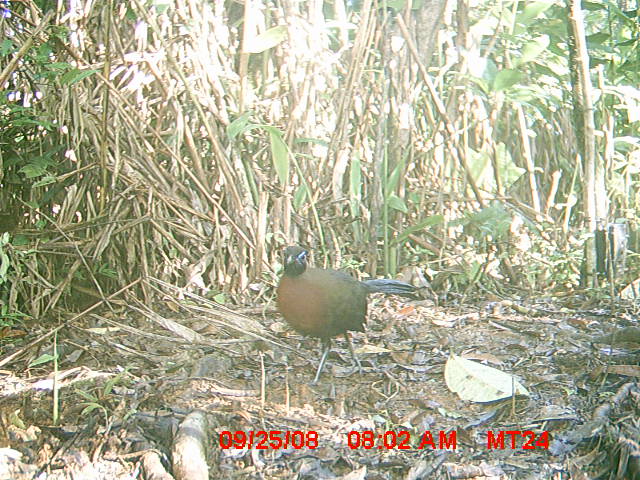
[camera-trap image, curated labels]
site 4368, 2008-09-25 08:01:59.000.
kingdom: Animalia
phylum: Chordata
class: Aves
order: Cuculiformes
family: Cuculidae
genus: Coua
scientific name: Coua serriana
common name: red-breasted coua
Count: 1.